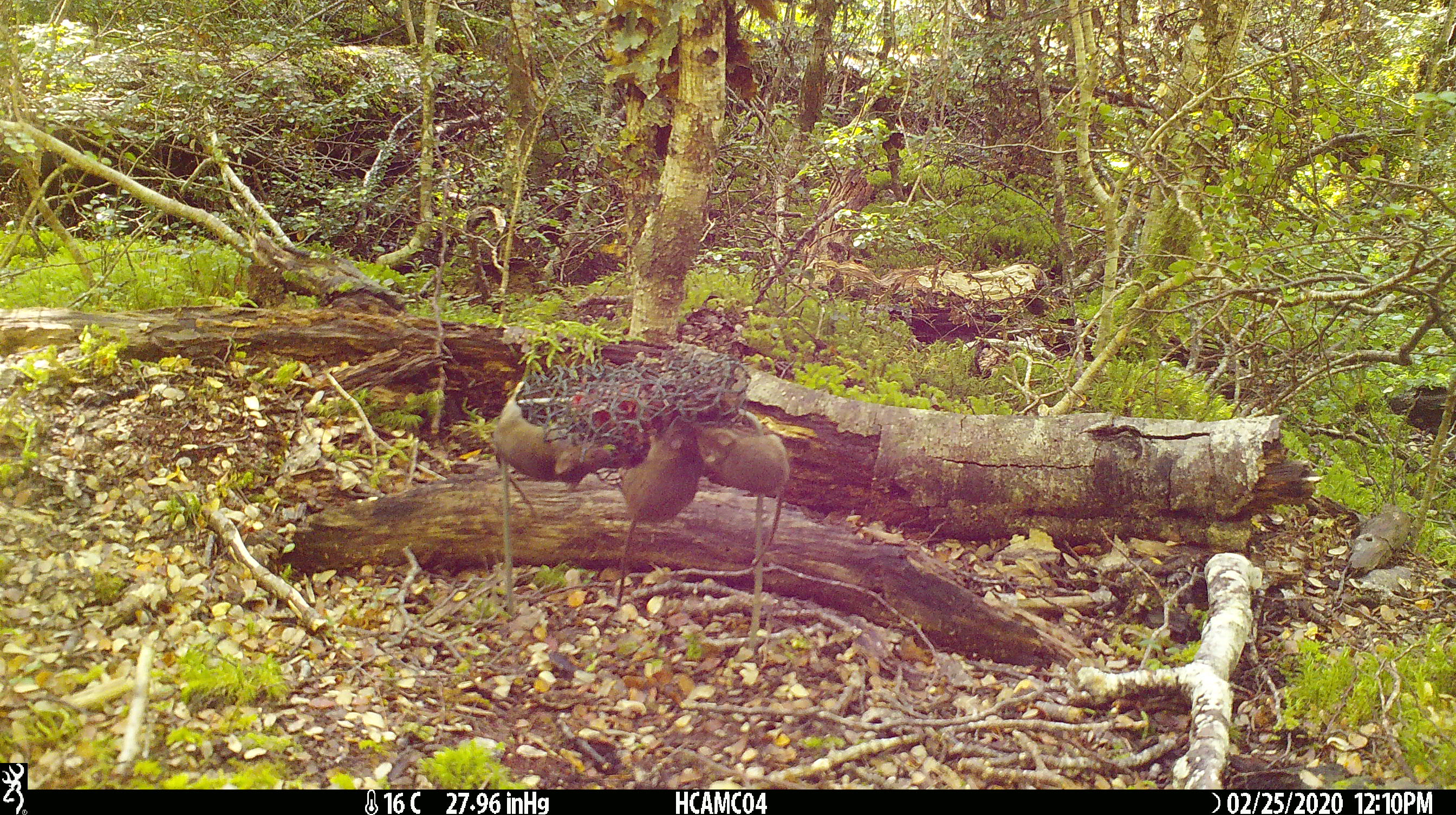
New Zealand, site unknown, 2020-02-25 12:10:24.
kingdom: Animalia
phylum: Chordata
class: Mammalia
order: Rodentia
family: Muridae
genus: Mus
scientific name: Mus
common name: mouse